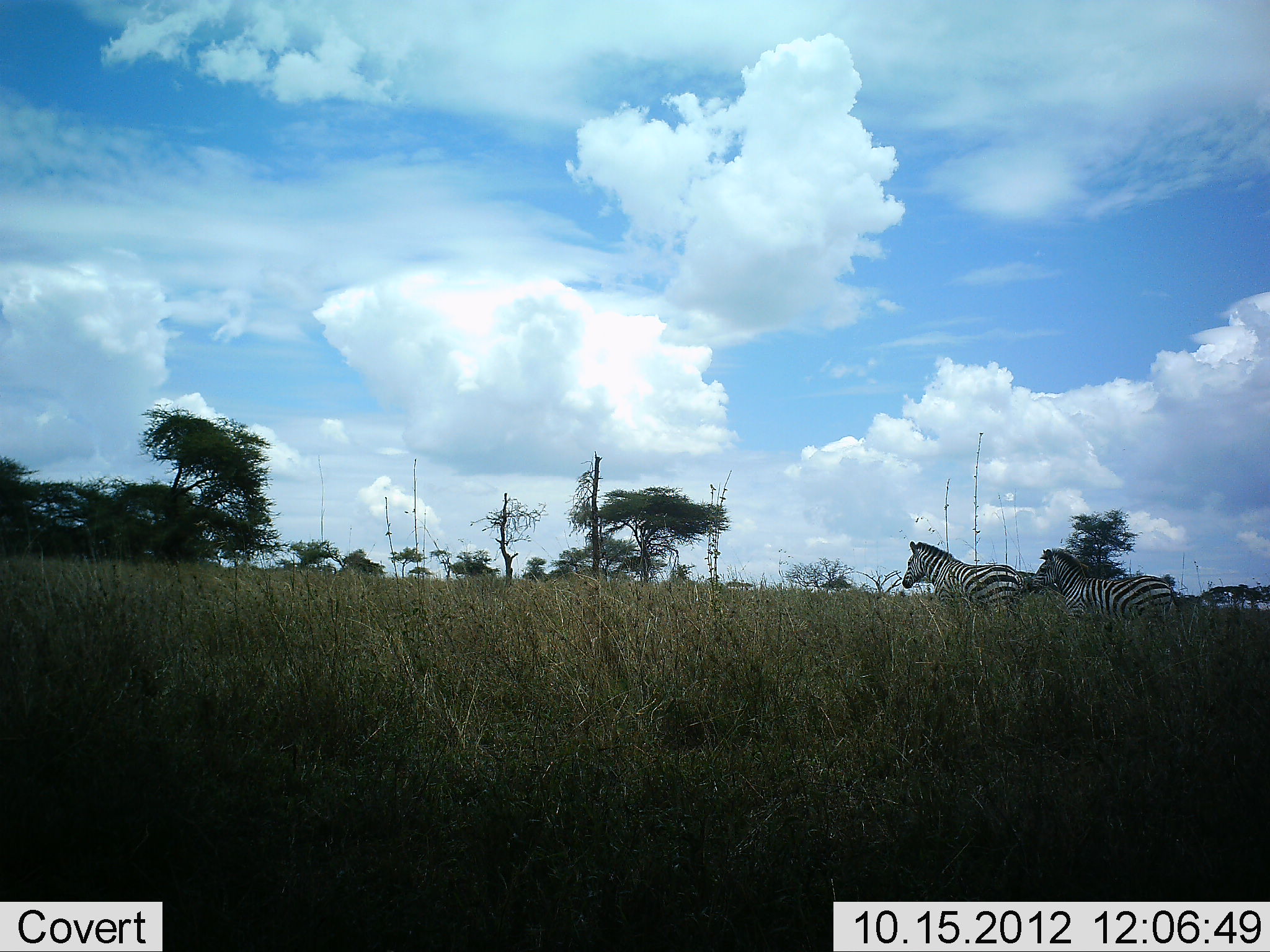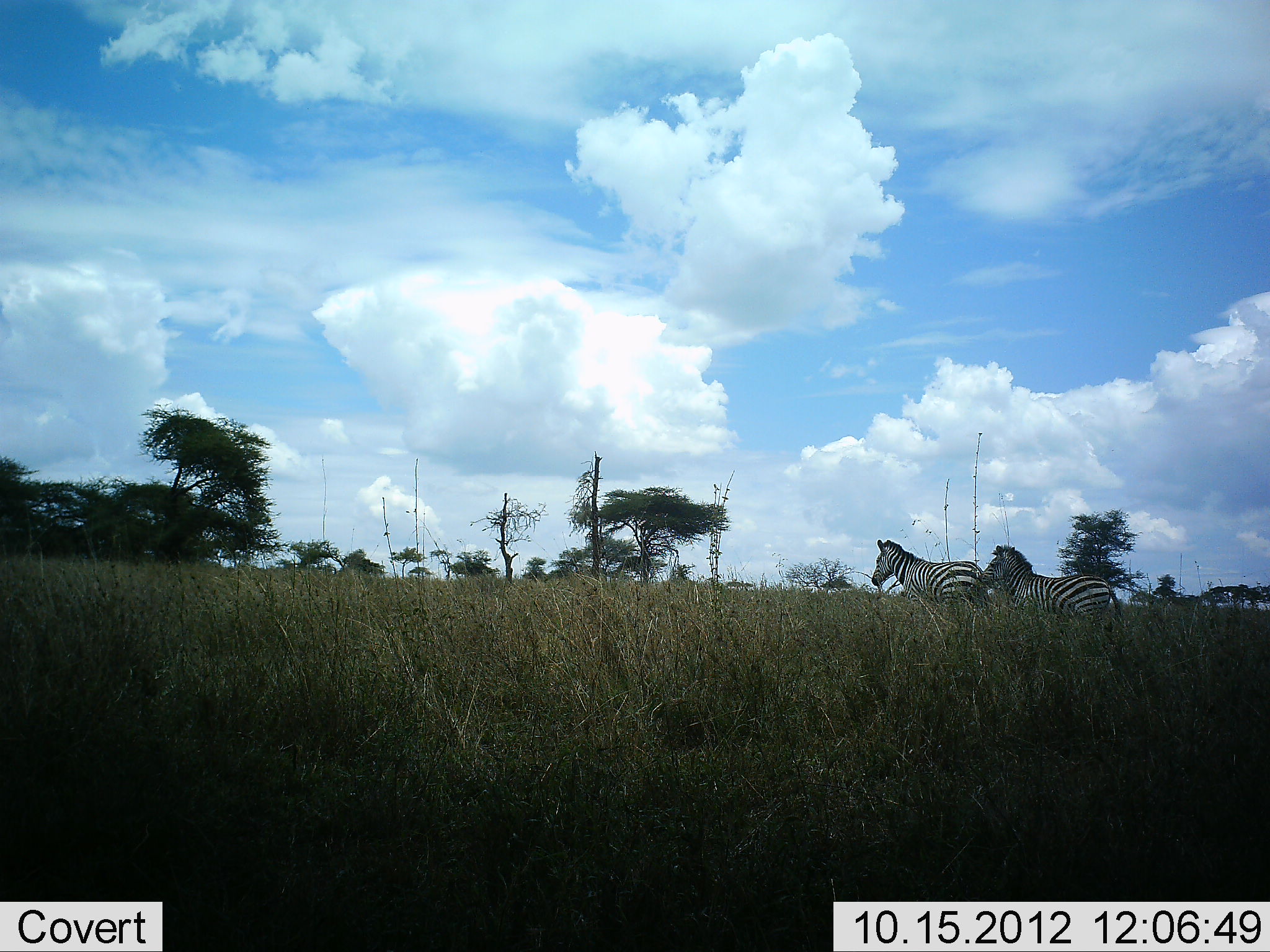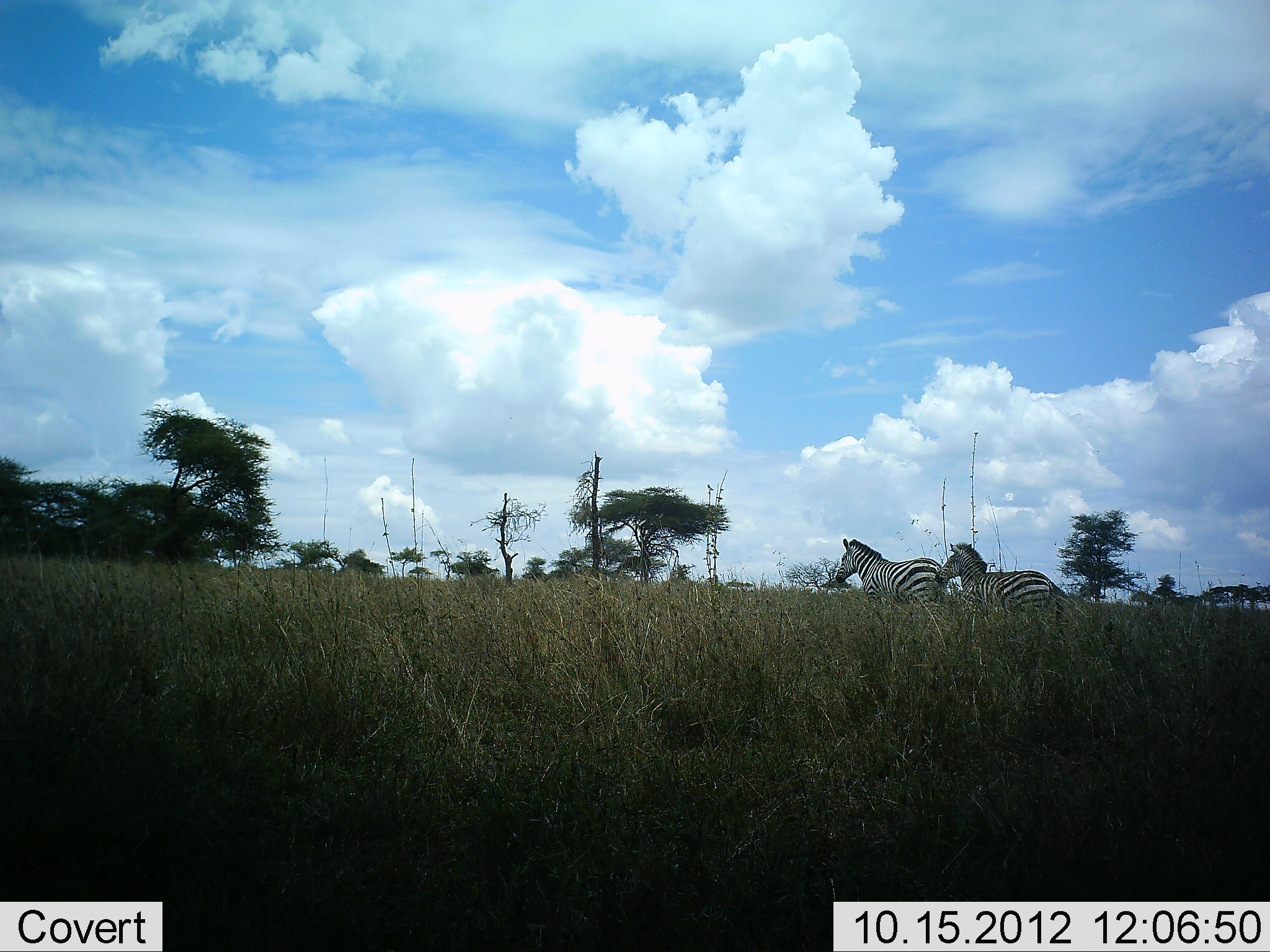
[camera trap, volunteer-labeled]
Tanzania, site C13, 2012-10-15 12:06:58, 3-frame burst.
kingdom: Animalia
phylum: Chordata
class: Mammalia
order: Perissodactyla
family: Equidae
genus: Equus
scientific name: Equus quagga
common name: plains zebra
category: zebra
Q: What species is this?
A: Zebra (plains zebra) (Equus quagga).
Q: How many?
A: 2.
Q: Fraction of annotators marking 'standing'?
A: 0%.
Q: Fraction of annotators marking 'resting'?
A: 0%.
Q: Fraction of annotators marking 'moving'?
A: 100%.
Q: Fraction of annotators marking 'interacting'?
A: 0%.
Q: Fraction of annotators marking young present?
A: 0%.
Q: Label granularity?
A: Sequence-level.